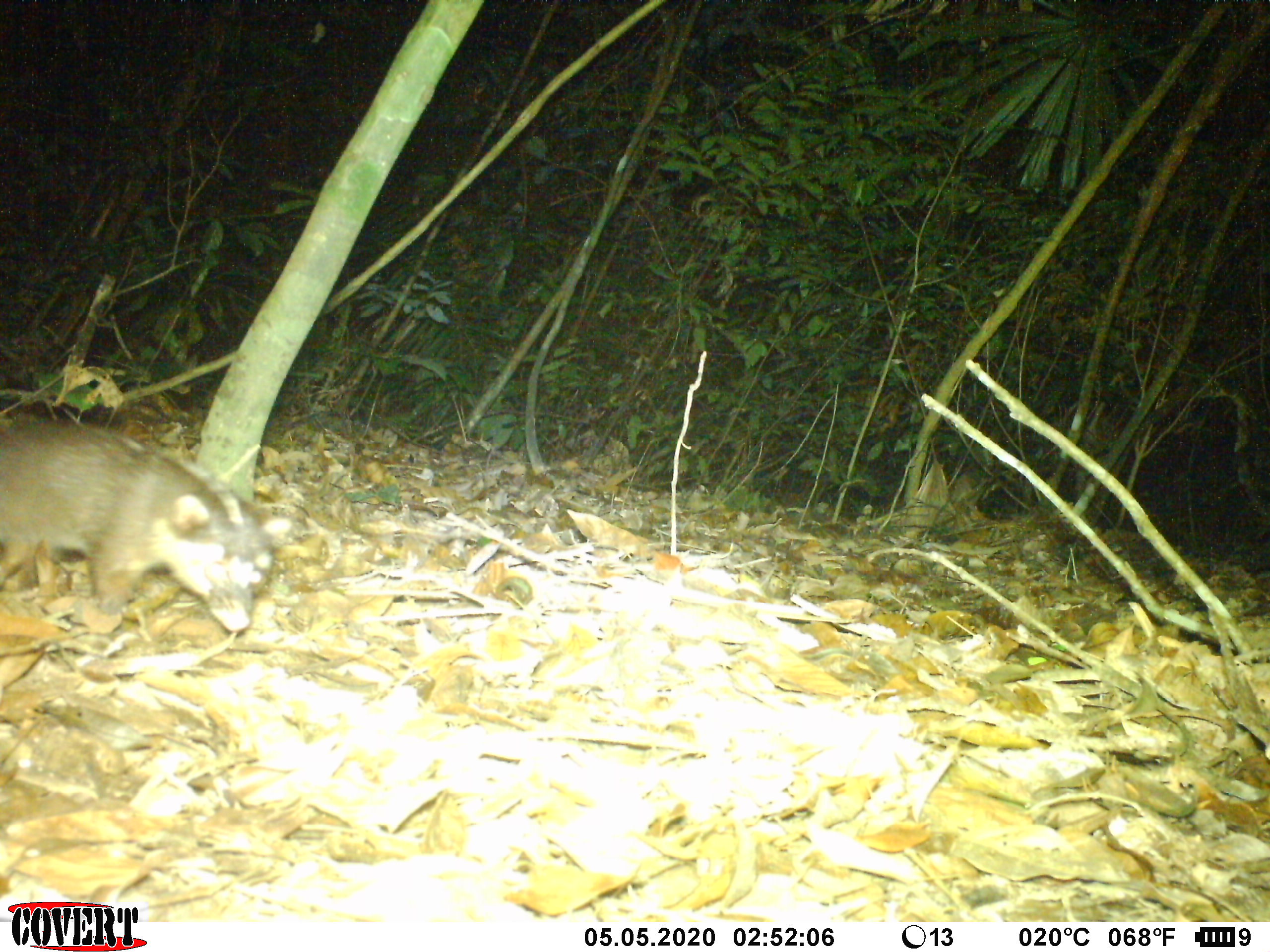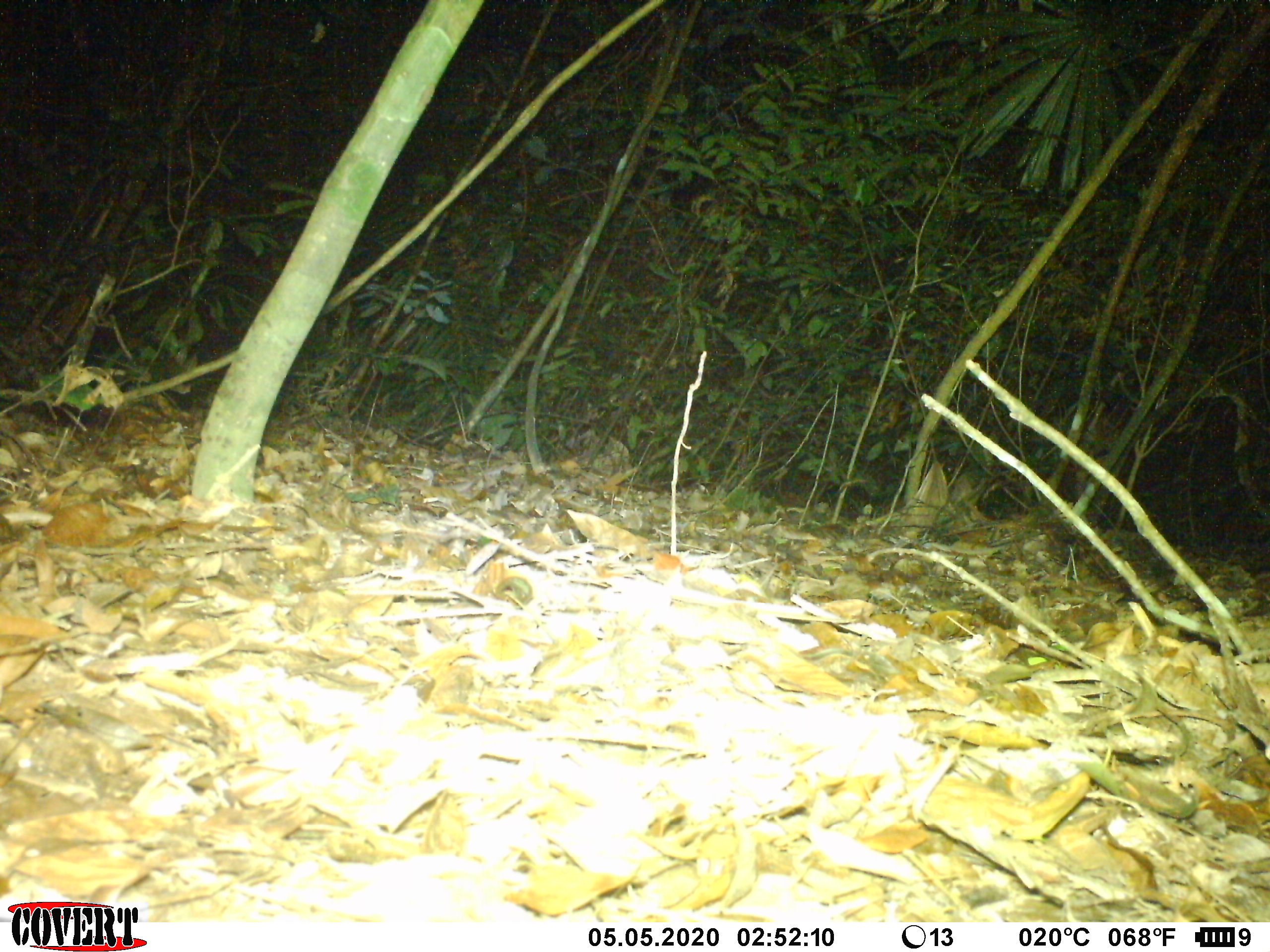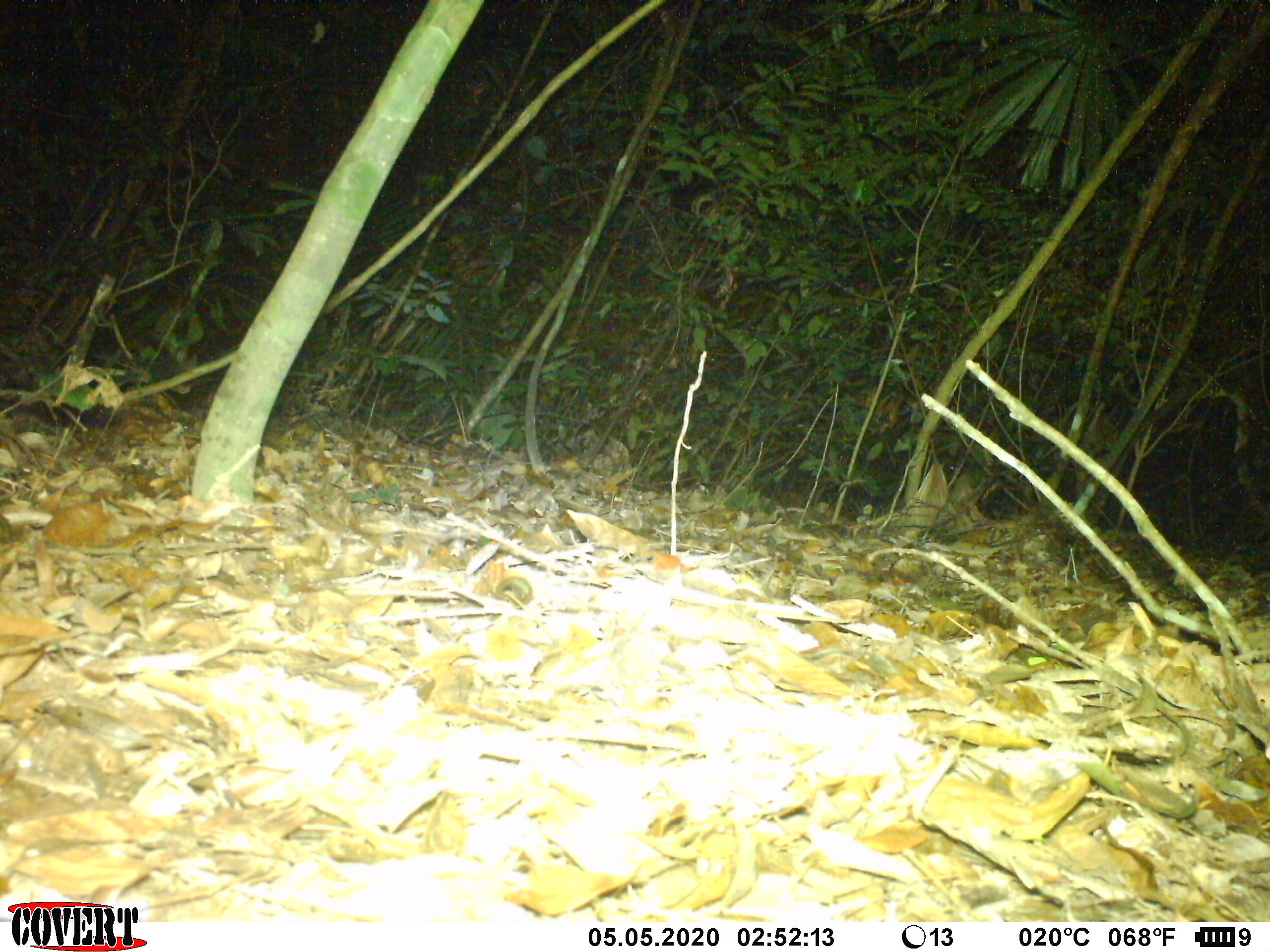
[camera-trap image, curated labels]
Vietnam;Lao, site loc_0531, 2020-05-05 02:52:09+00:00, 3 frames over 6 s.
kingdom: Animalia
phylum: Chordata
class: Mammalia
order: Carnivora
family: Mustelidae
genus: Melogale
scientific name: Melogale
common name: ferret badger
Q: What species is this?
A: Ferret badger (Melogale).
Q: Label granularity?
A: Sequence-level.